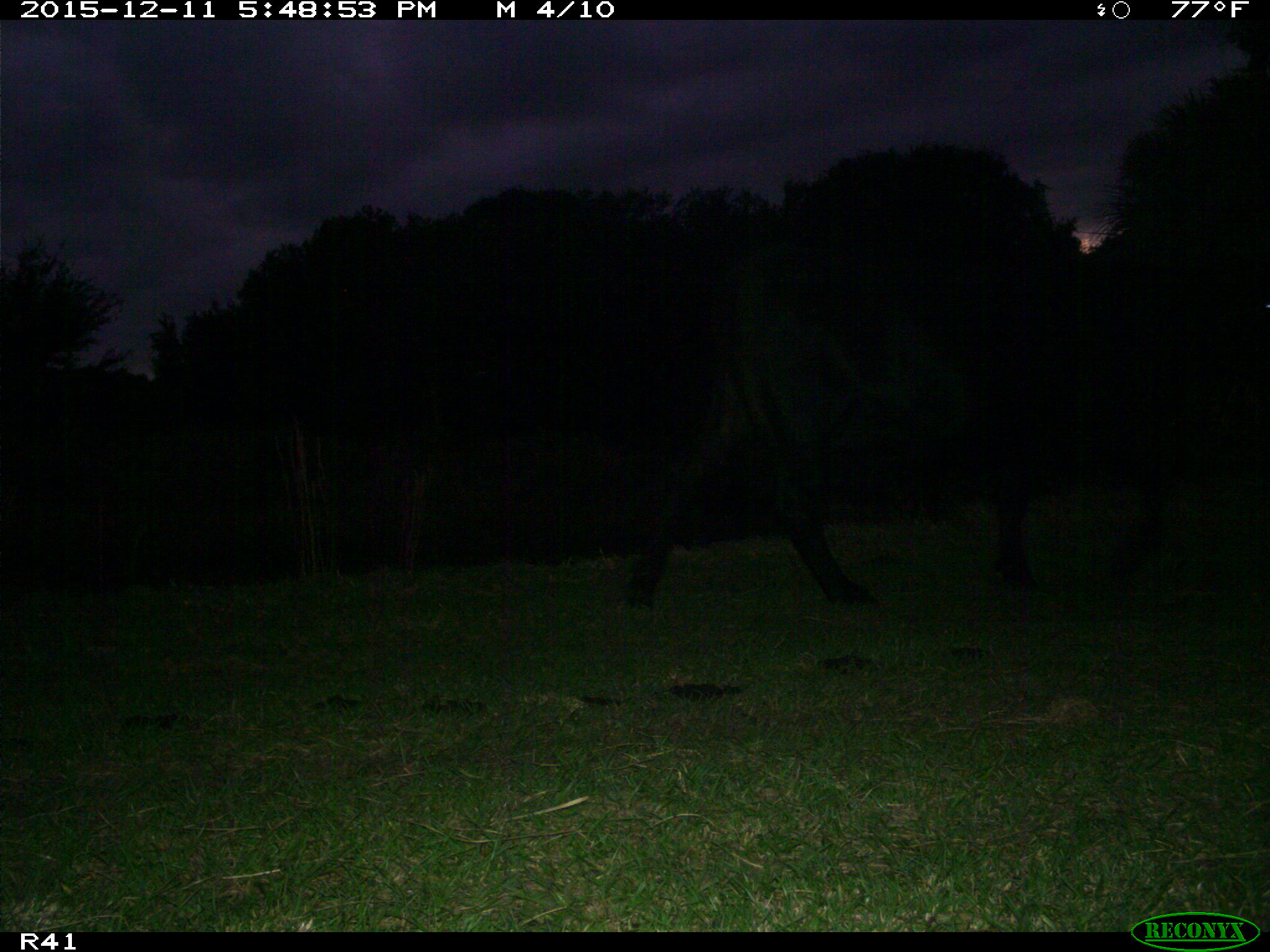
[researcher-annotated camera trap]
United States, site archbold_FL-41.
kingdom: Animalia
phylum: Chordata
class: Mammalia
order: Artiodactyla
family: Bovidae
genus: Bos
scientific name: Bos taurus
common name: domestic cow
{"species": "Bos taurus (domestic cow)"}